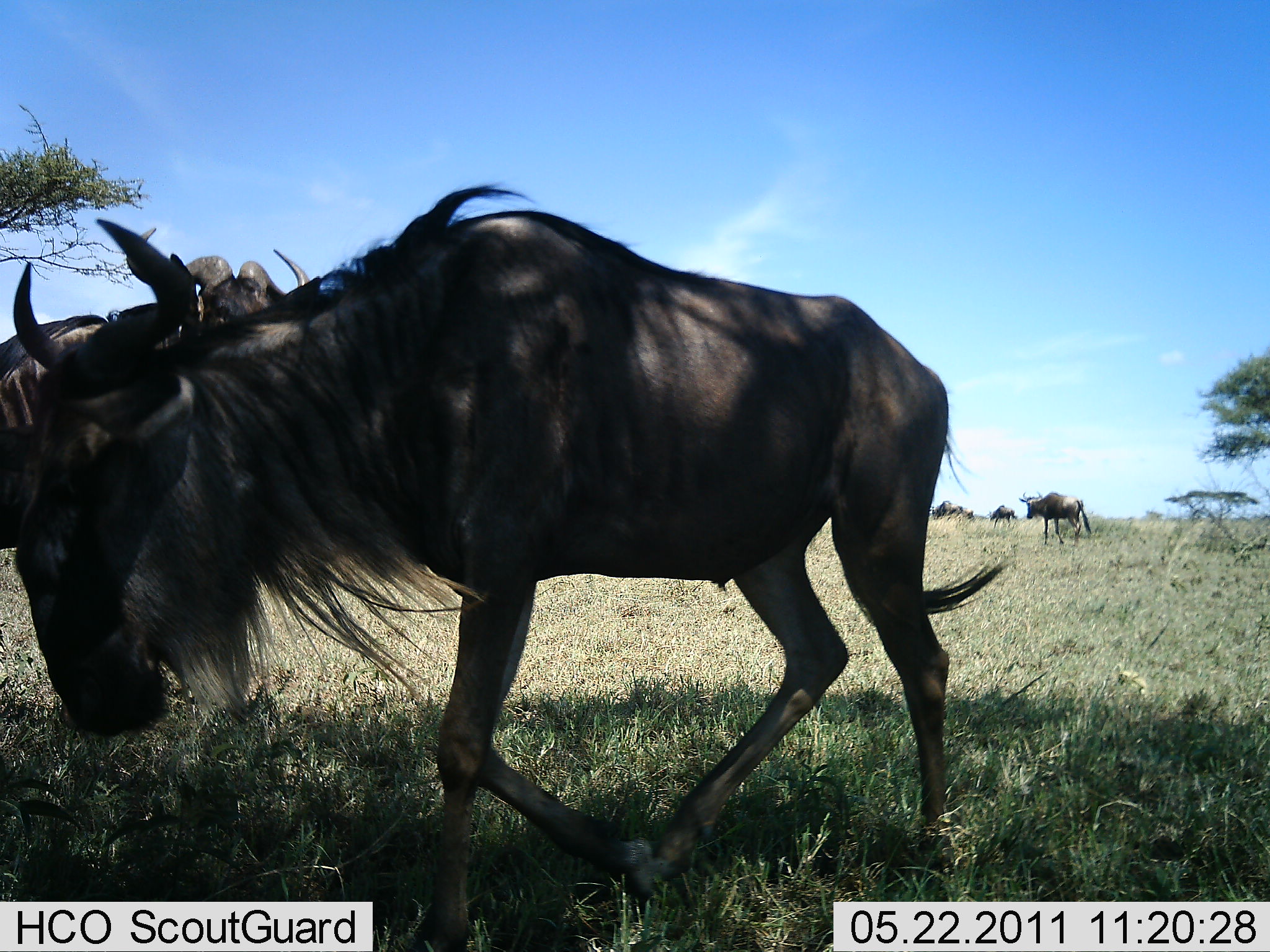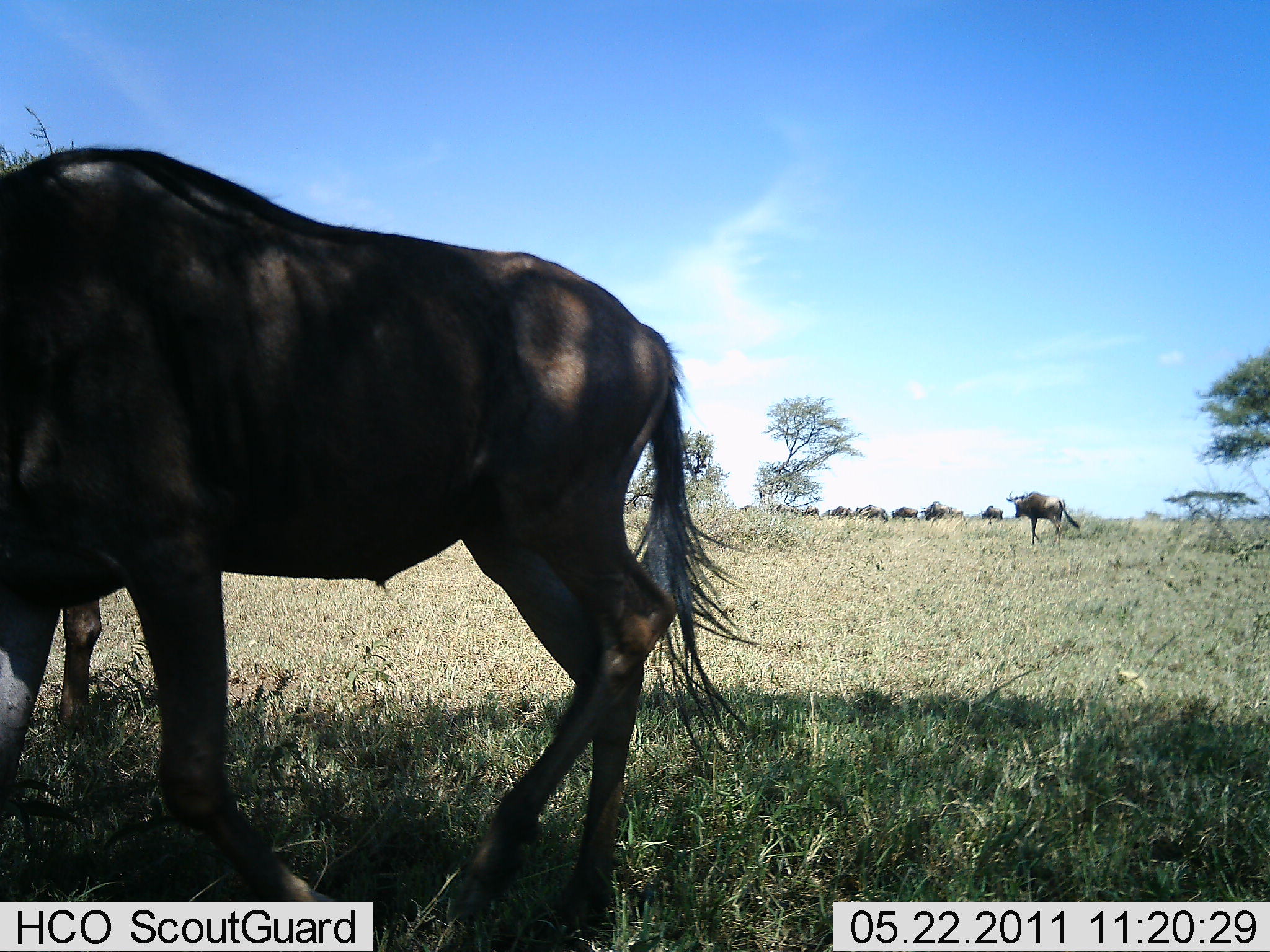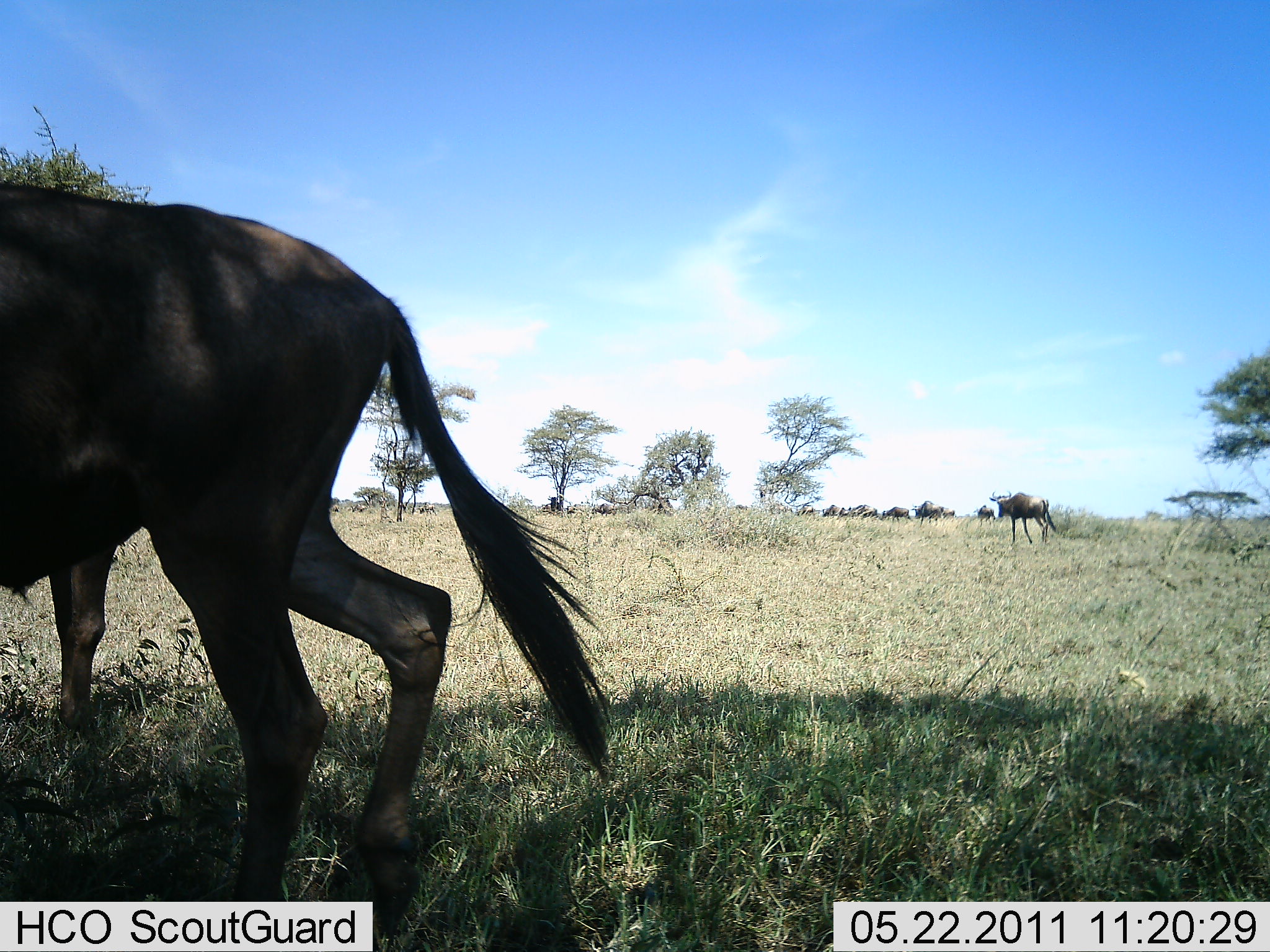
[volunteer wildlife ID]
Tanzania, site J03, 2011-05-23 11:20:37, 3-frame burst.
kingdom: Animalia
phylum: Chordata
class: Mammalia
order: Artiodactyla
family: Bovidae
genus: Connochaetes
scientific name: Connochaetes taurinus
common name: blue wildebeest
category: wildebeest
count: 11-50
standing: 27%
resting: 0%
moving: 93%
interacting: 0%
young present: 0%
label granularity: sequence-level